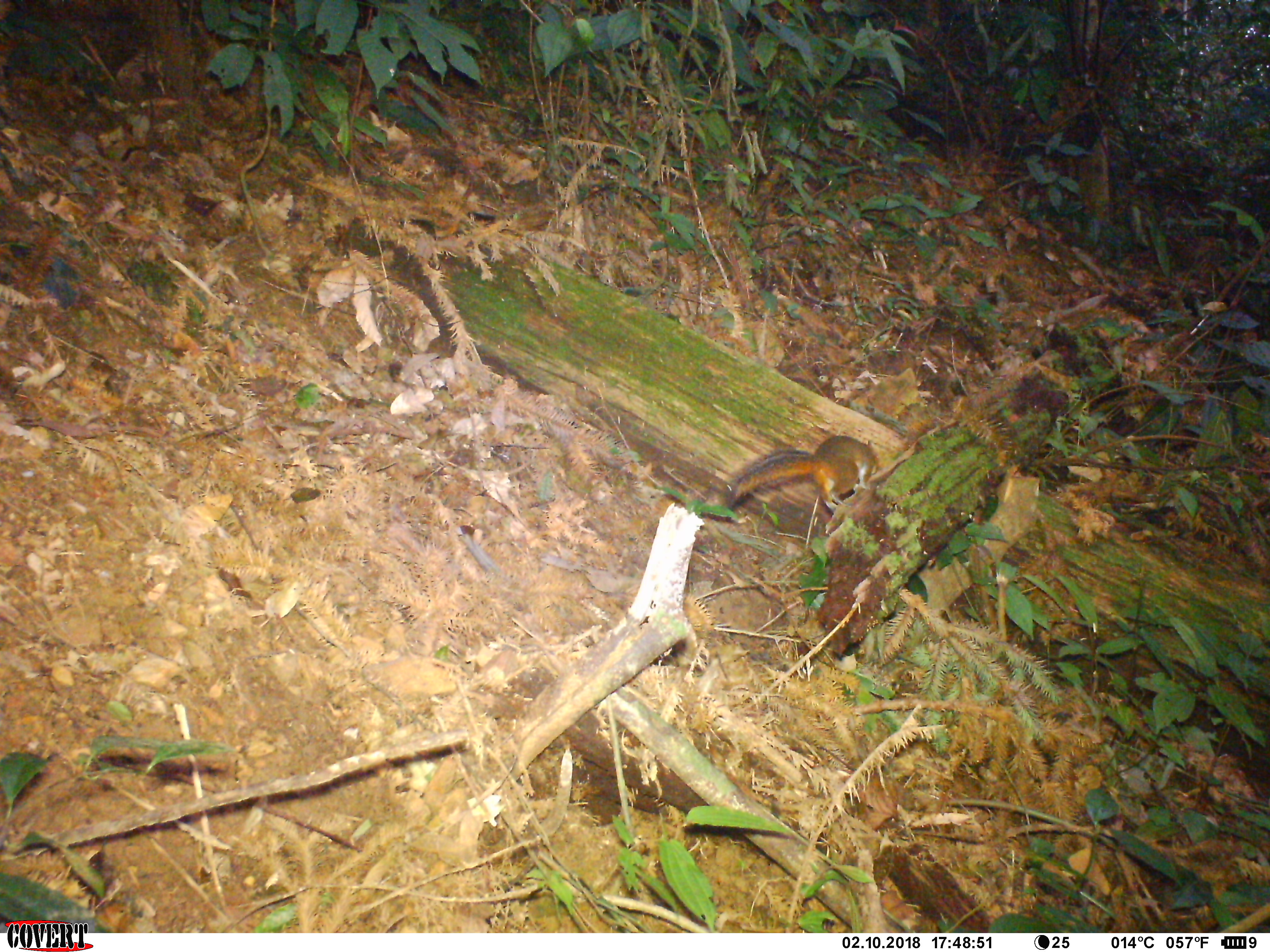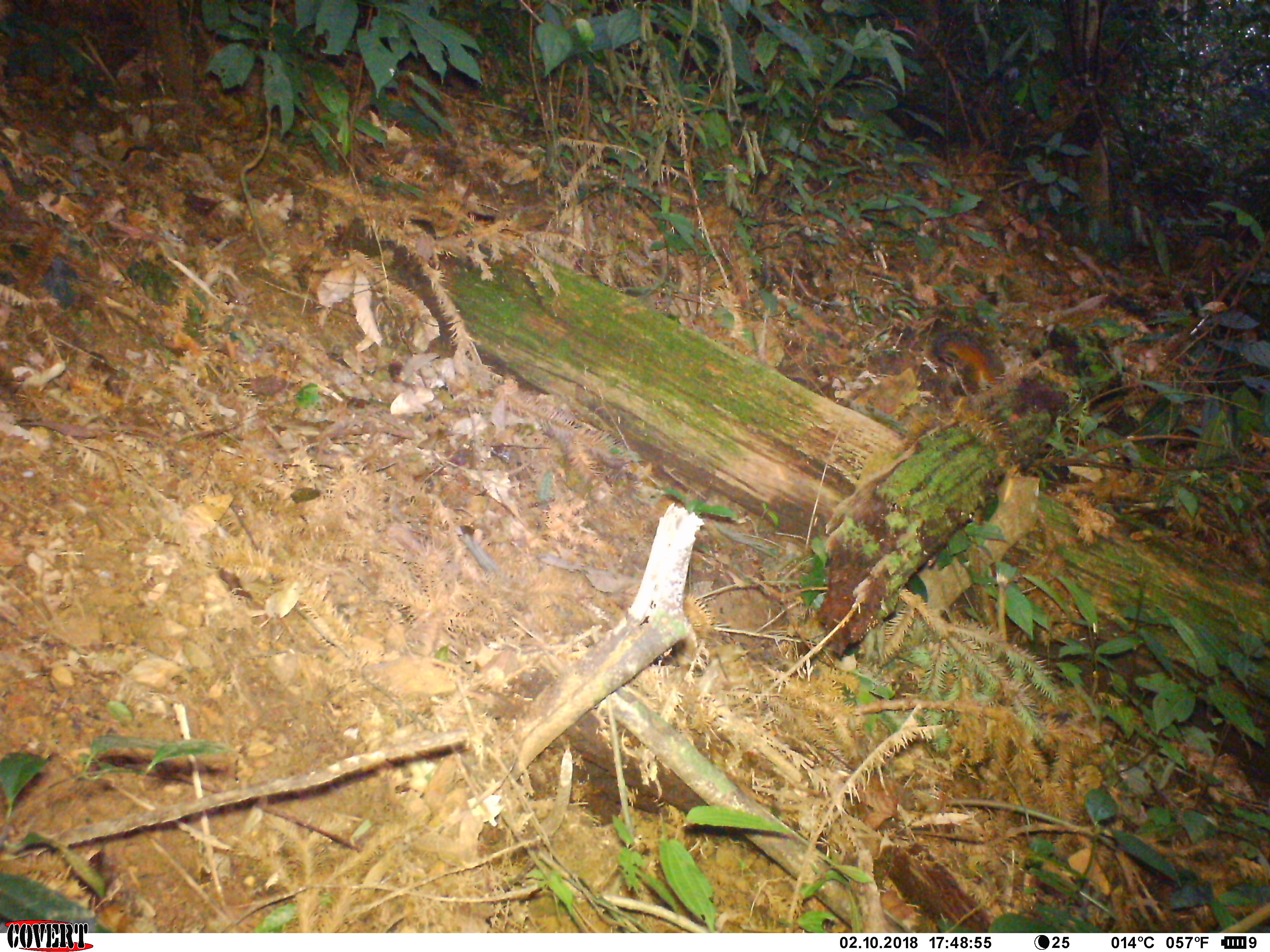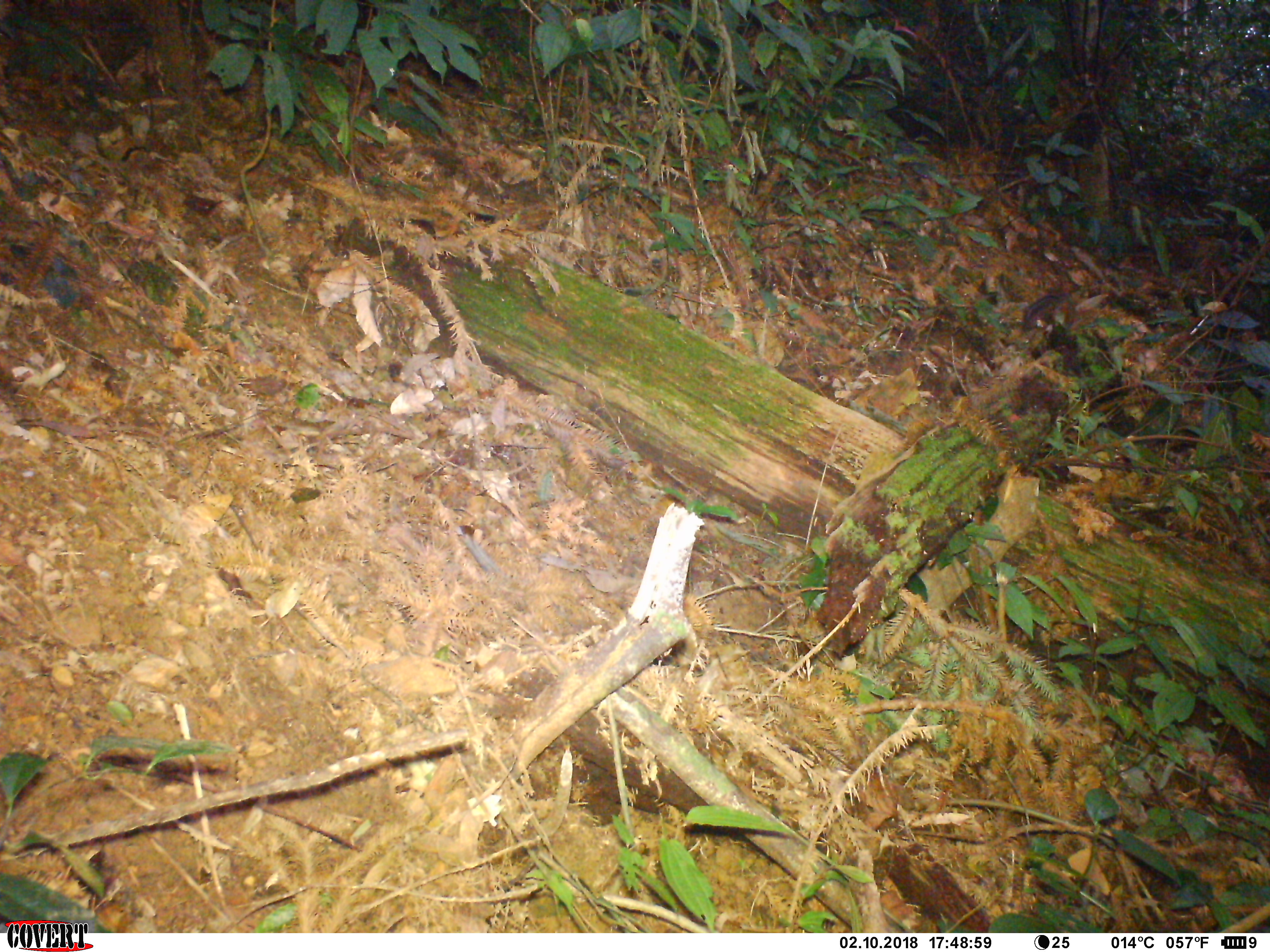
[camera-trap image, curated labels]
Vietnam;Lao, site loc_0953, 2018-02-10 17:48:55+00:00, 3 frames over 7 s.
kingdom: Animalia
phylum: Chordata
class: Mammalia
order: Rodentia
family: Sciuridae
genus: Dremomys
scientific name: Dremomys rufigenis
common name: red-cheeked squirrel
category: red cheeked squirrel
Red cheeked squirrel (red-cheeked squirrel) (Dremomys rufigenis). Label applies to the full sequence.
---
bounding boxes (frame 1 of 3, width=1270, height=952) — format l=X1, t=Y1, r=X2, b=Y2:
red cheeked squirrel: l=724, t=435, r=878, b=513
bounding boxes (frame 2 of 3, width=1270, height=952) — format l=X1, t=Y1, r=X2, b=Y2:
red cheeked squirrel: l=933, t=330, r=1005, b=392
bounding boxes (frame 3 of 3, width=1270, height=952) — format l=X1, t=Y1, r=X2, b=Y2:
red cheeked squirrel: l=1021, t=293, r=1080, b=331